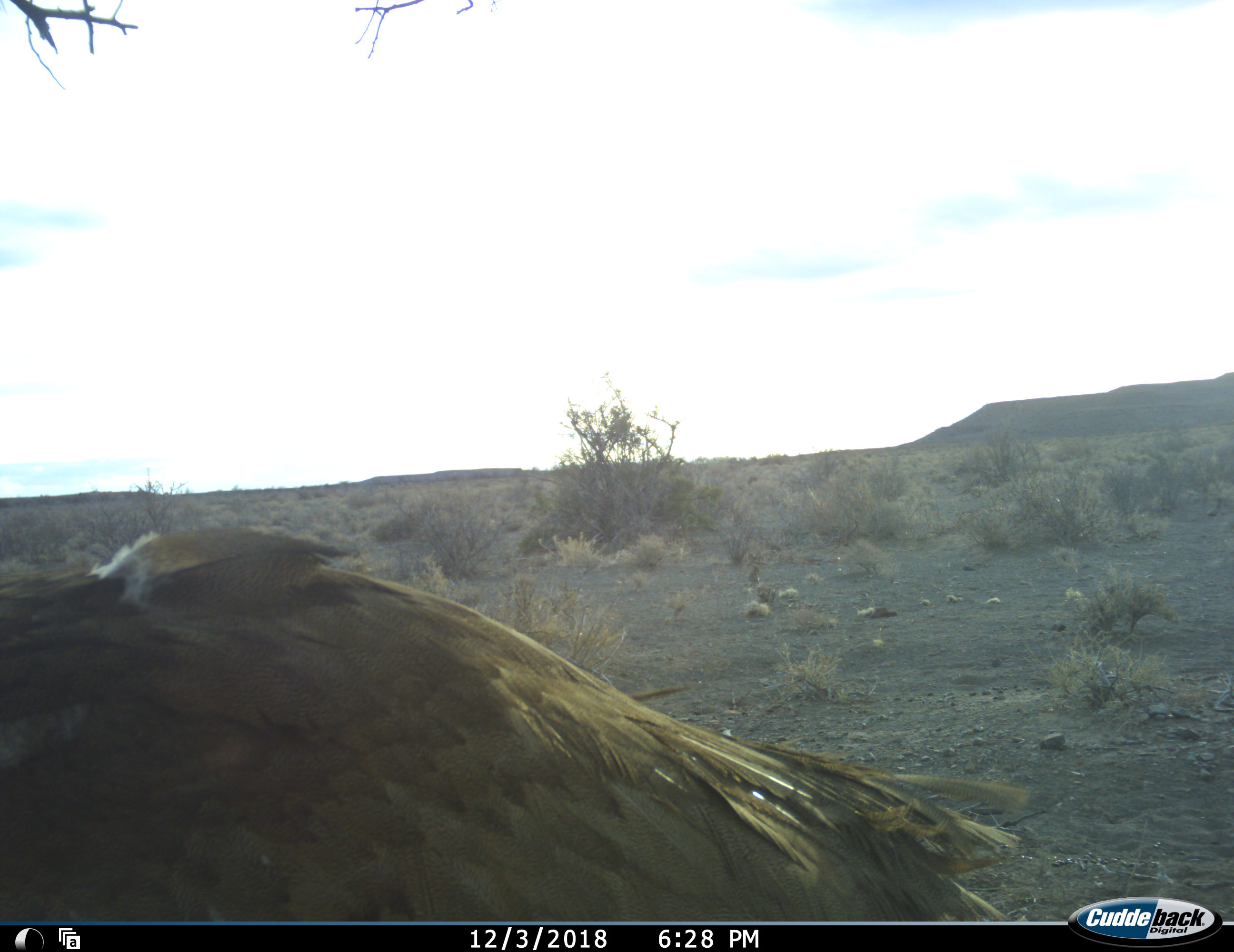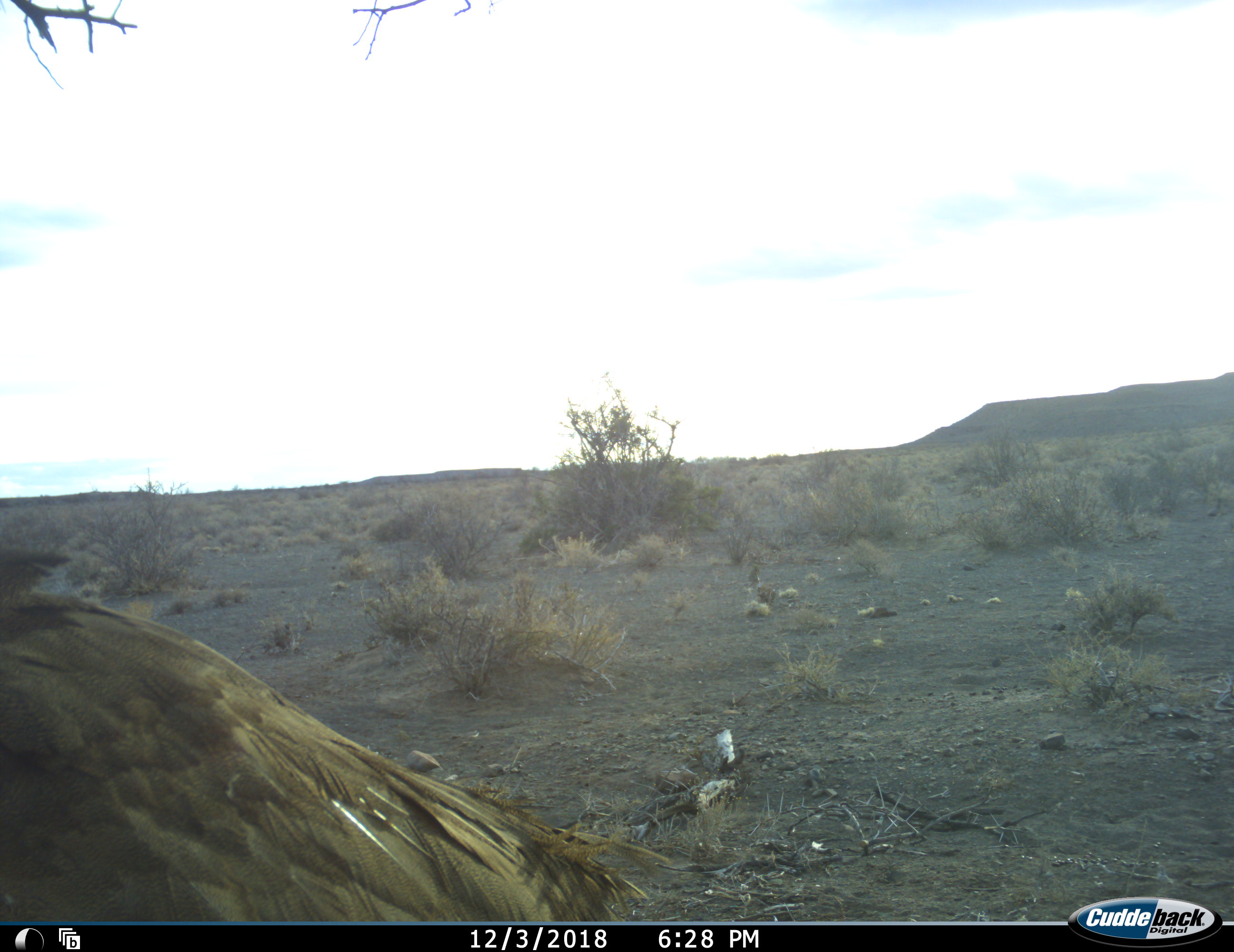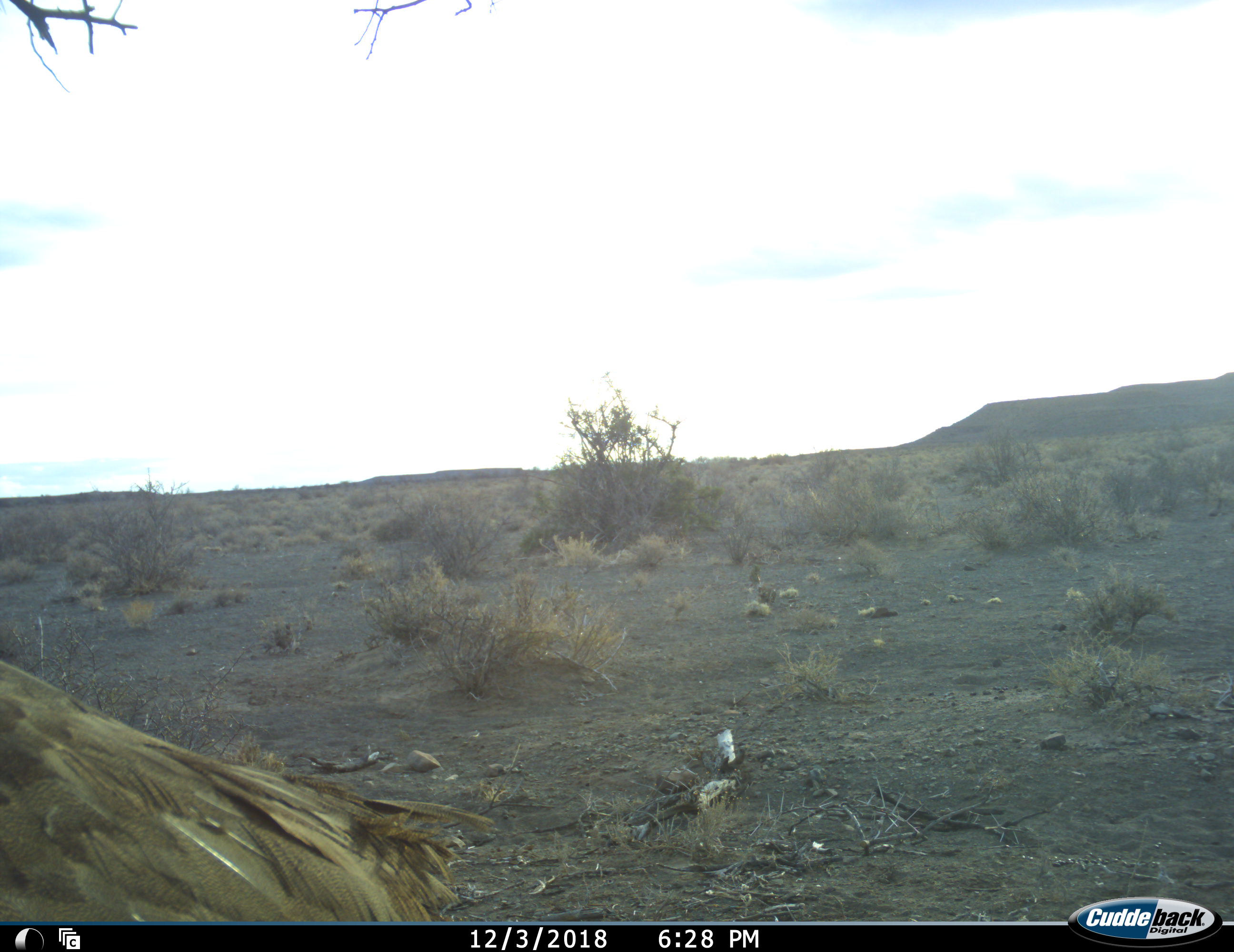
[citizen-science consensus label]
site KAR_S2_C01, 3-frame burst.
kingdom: Animalia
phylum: Chordata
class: Aves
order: Otidiformes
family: Otididae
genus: Ardeotis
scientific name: Ardeotis kori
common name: kori bustard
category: bustardkori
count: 1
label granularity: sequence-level